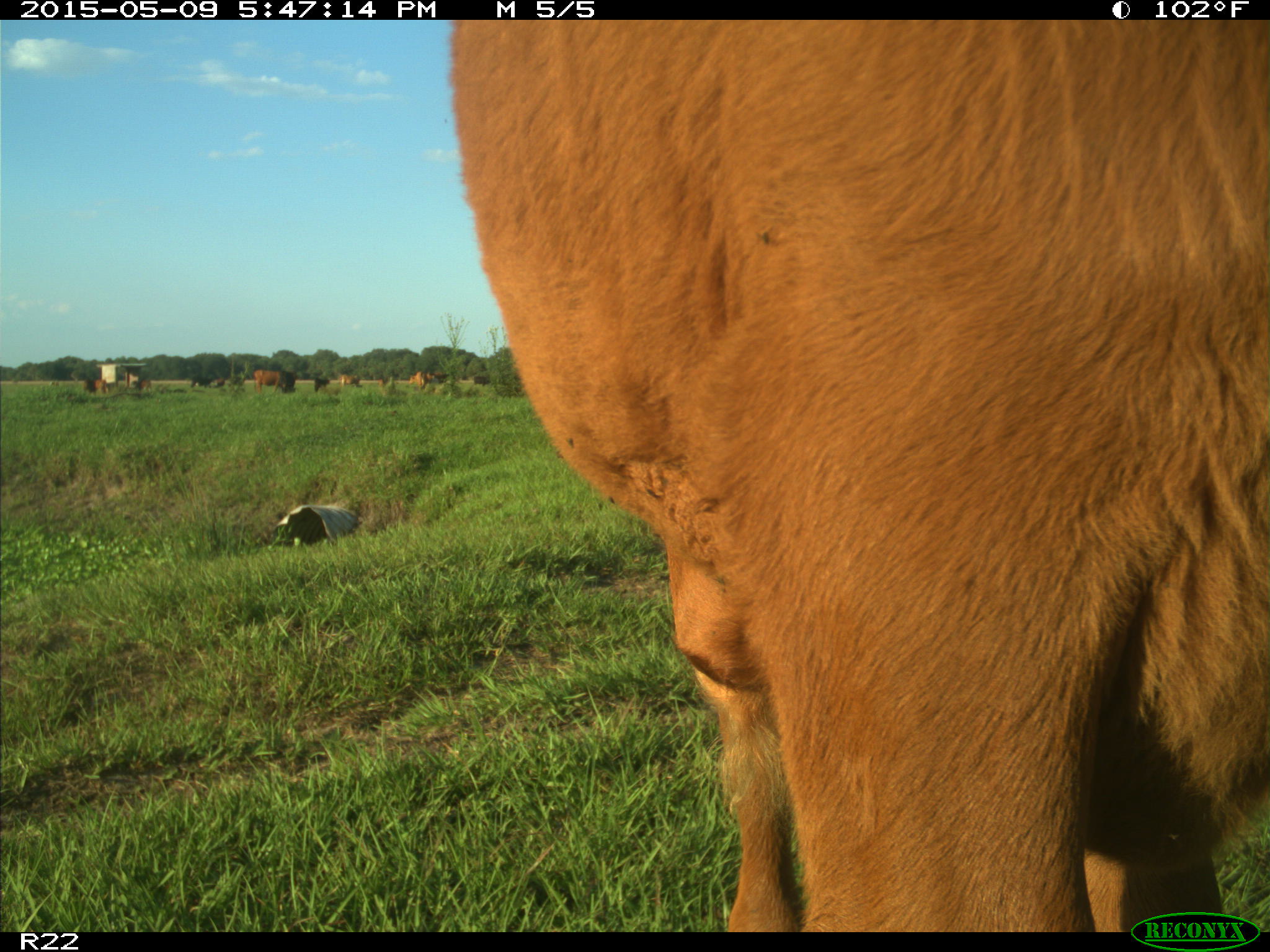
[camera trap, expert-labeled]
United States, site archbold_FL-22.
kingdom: Animalia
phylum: Chordata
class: Mammalia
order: Artiodactyla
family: Bovidae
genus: Bos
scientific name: Bos taurus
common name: domestic cow